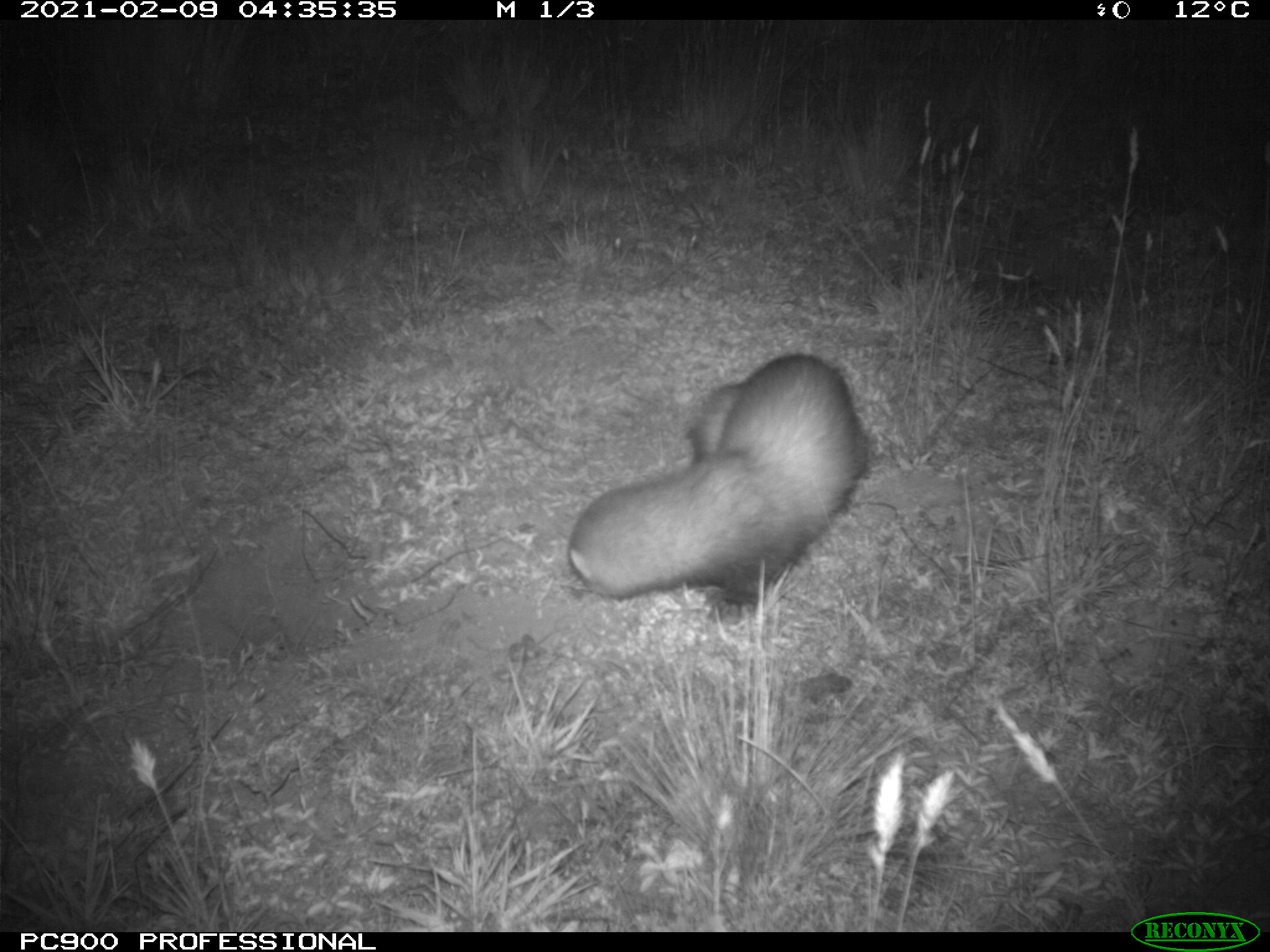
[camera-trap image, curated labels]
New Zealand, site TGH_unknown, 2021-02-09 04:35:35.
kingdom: Animalia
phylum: Chordata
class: Mammalia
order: Carnivora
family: Mustelidae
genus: Mustela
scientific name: Mustela furo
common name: ferret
Ferret (Mustela furo).